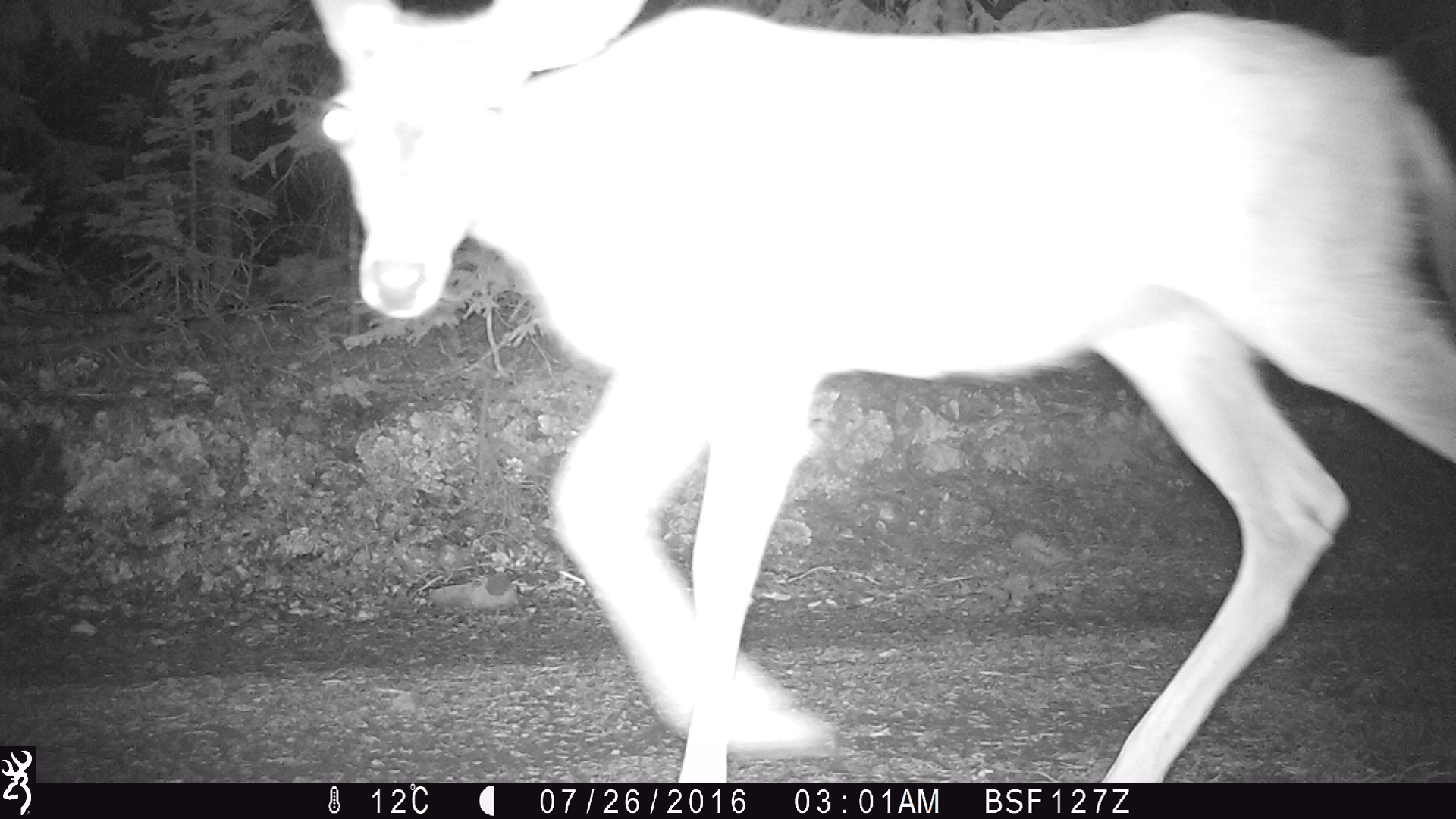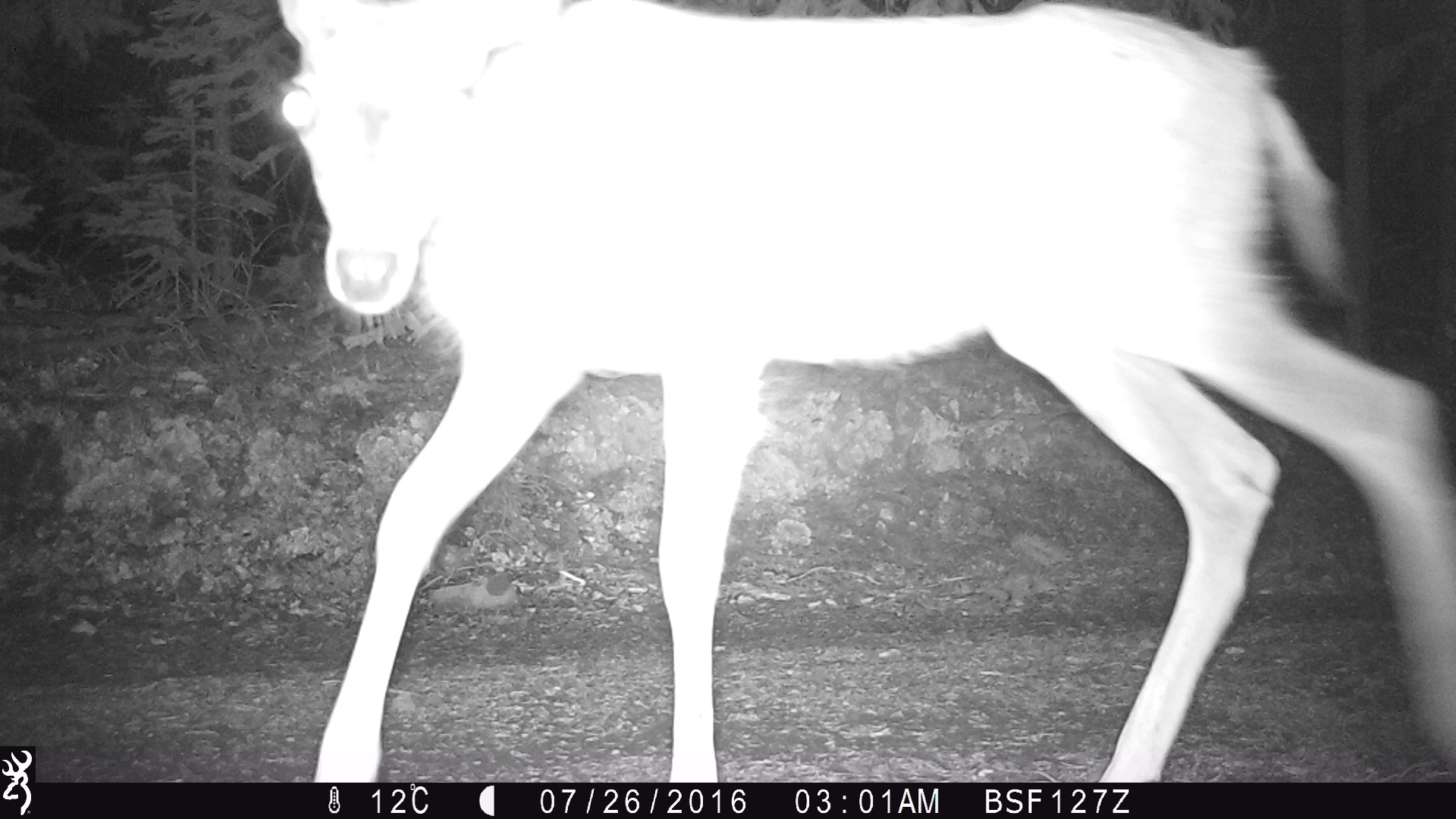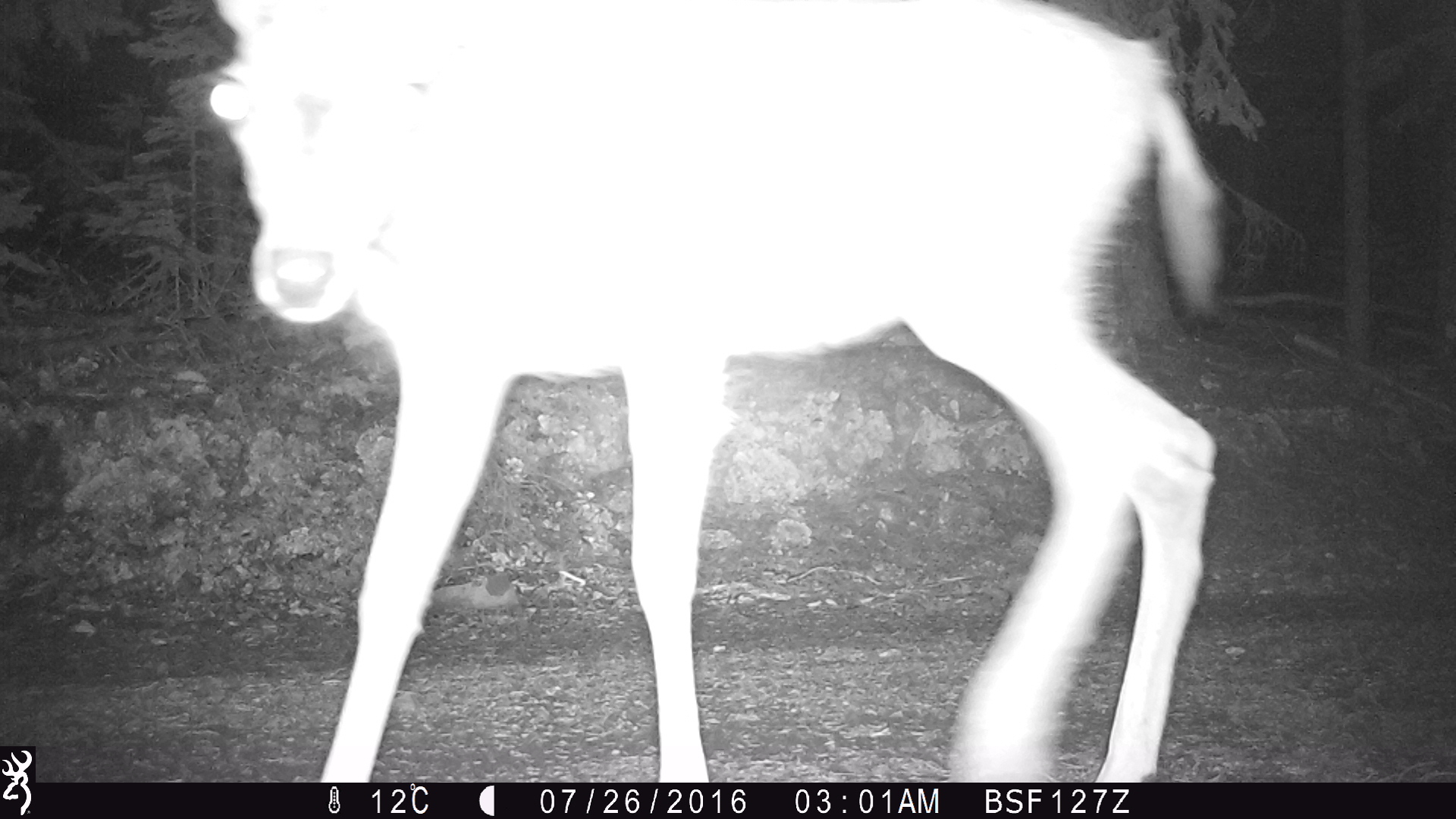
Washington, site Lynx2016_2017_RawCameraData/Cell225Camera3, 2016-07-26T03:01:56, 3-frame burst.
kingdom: Animalia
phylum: Chordata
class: Mammalia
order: Artiodactyla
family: Cervidae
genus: Odocoileus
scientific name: Odocoileus hemionus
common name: mule deer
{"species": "Odocoileus hemionus (mule deer)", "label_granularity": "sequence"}